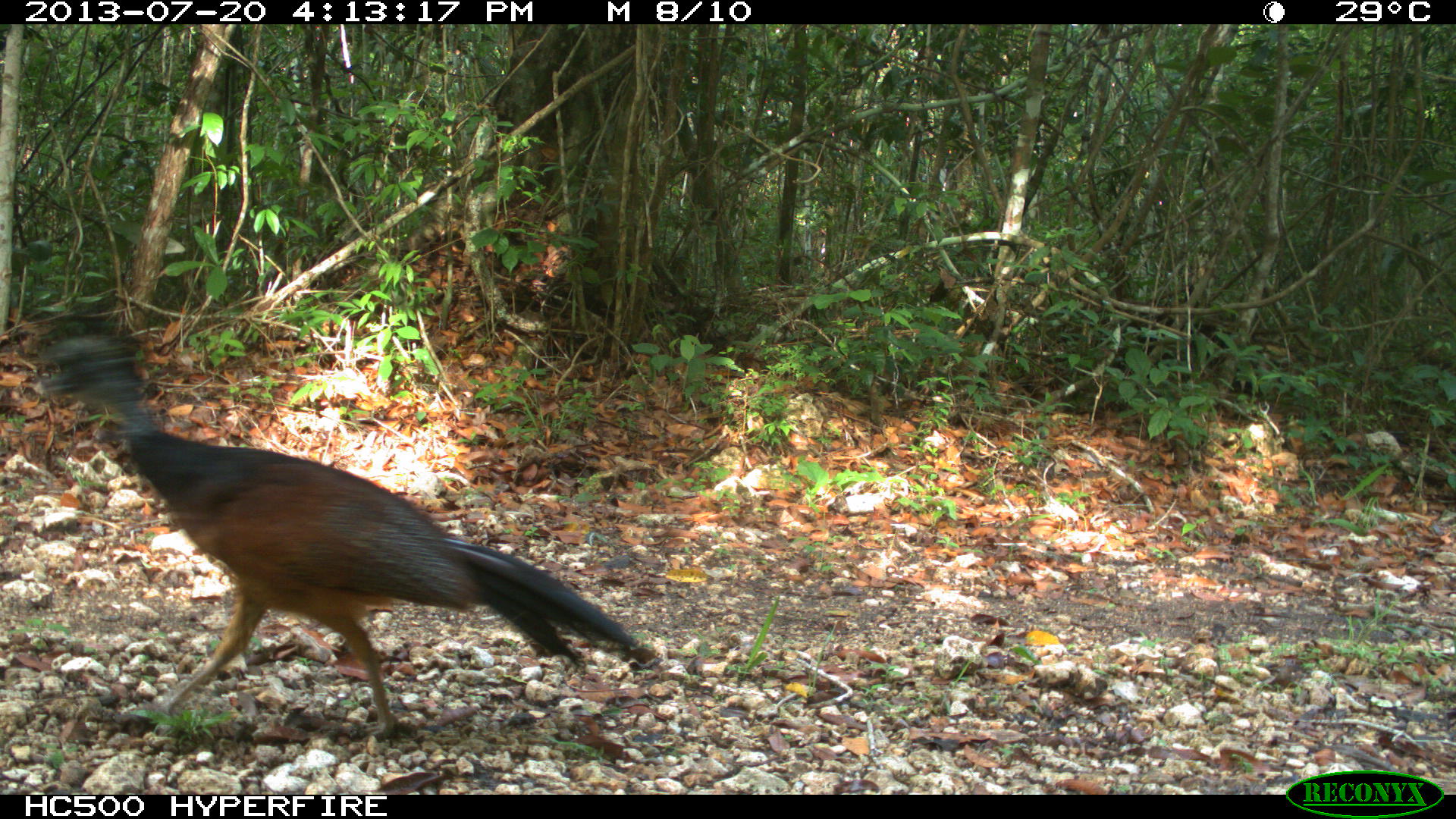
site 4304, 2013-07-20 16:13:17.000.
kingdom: Animalia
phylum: Chordata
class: Aves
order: Galliformes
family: Cracidae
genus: Crax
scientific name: Crax rubra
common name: great curassow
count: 3